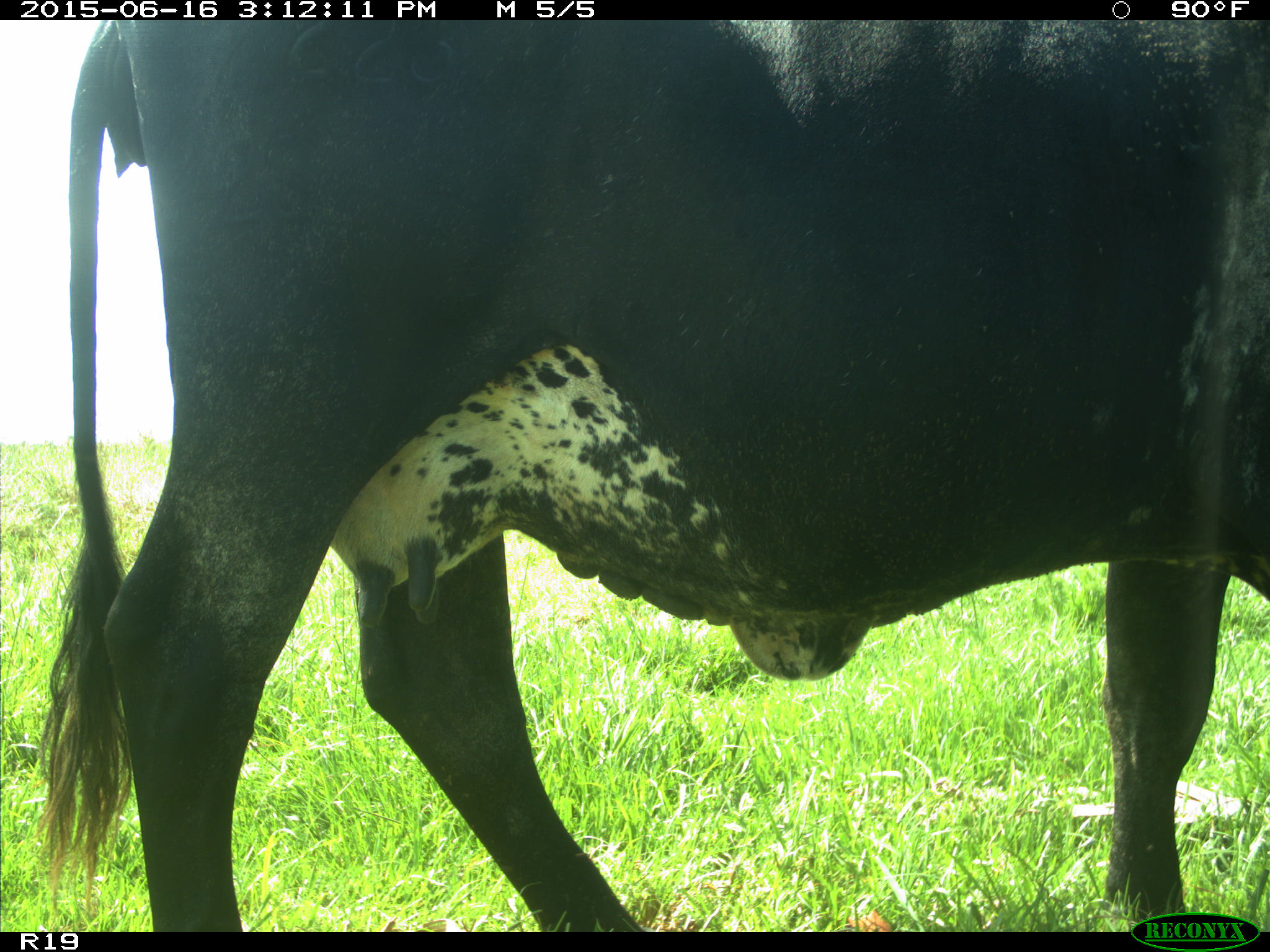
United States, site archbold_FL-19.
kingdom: Animalia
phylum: Chordata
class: Mammalia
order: Artiodactyla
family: Bovidae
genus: Bos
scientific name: Bos taurus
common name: domestic cow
Bos taurus (domestic cow).